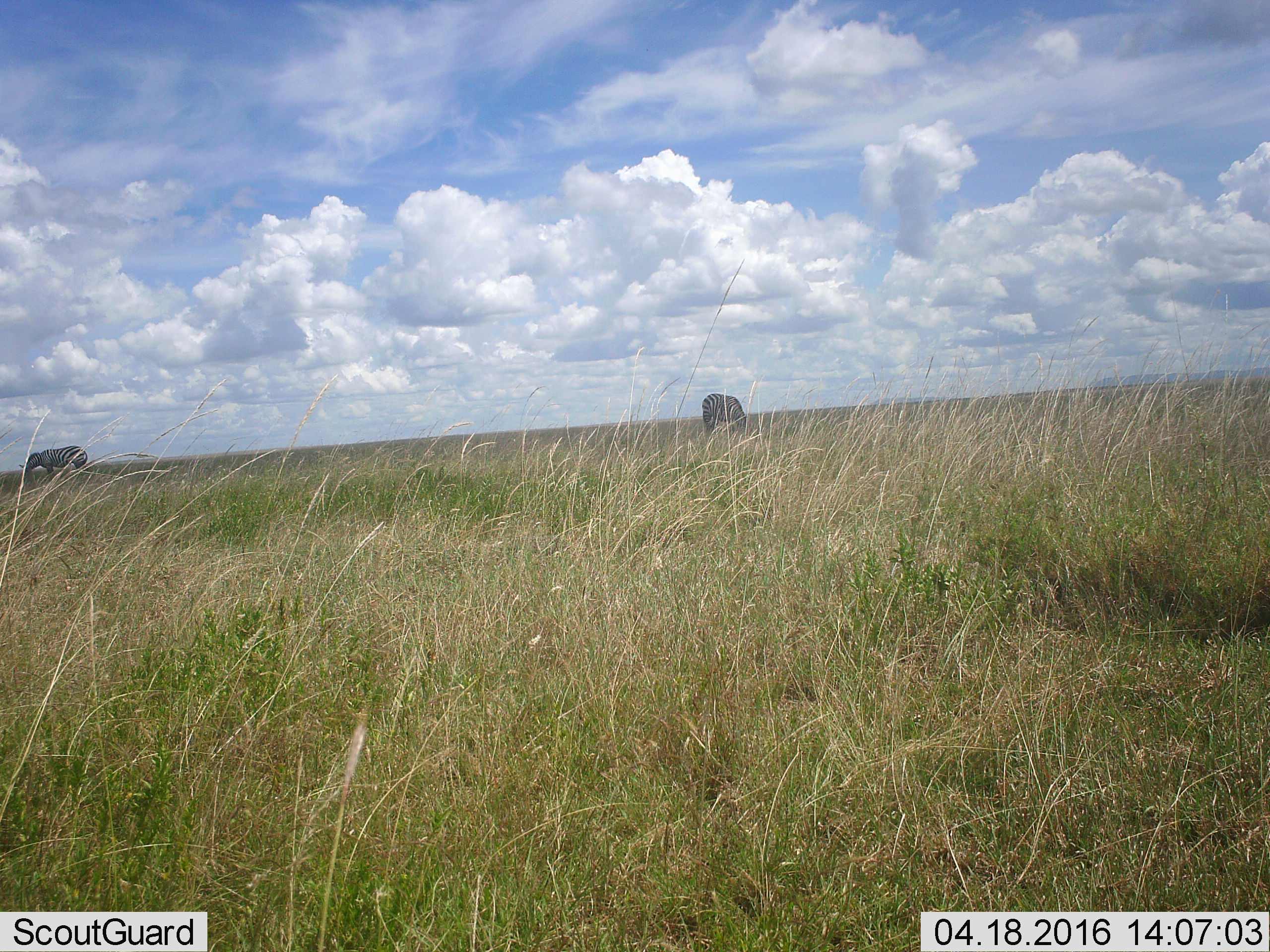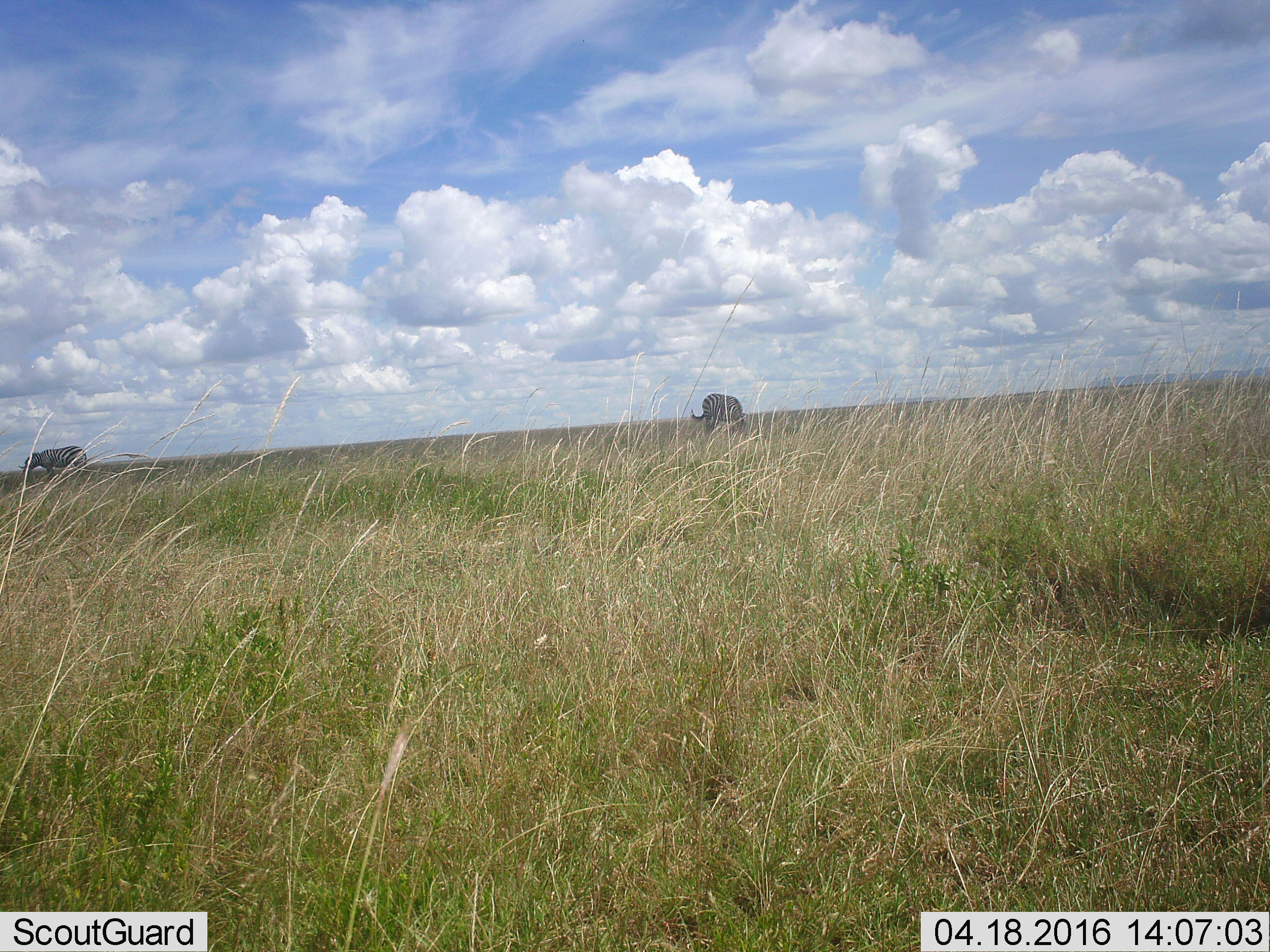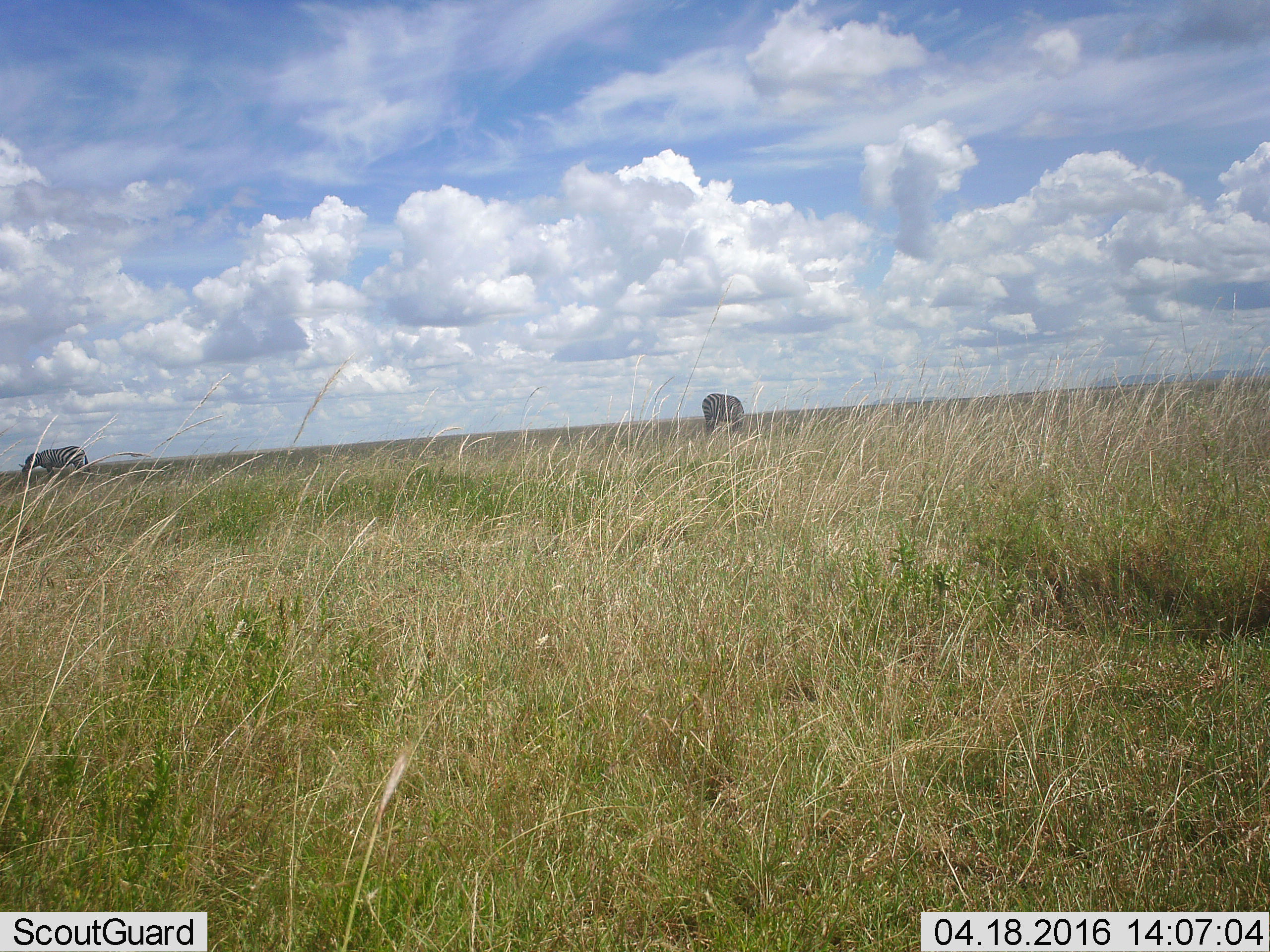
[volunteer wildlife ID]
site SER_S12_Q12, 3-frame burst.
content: unidentified animal